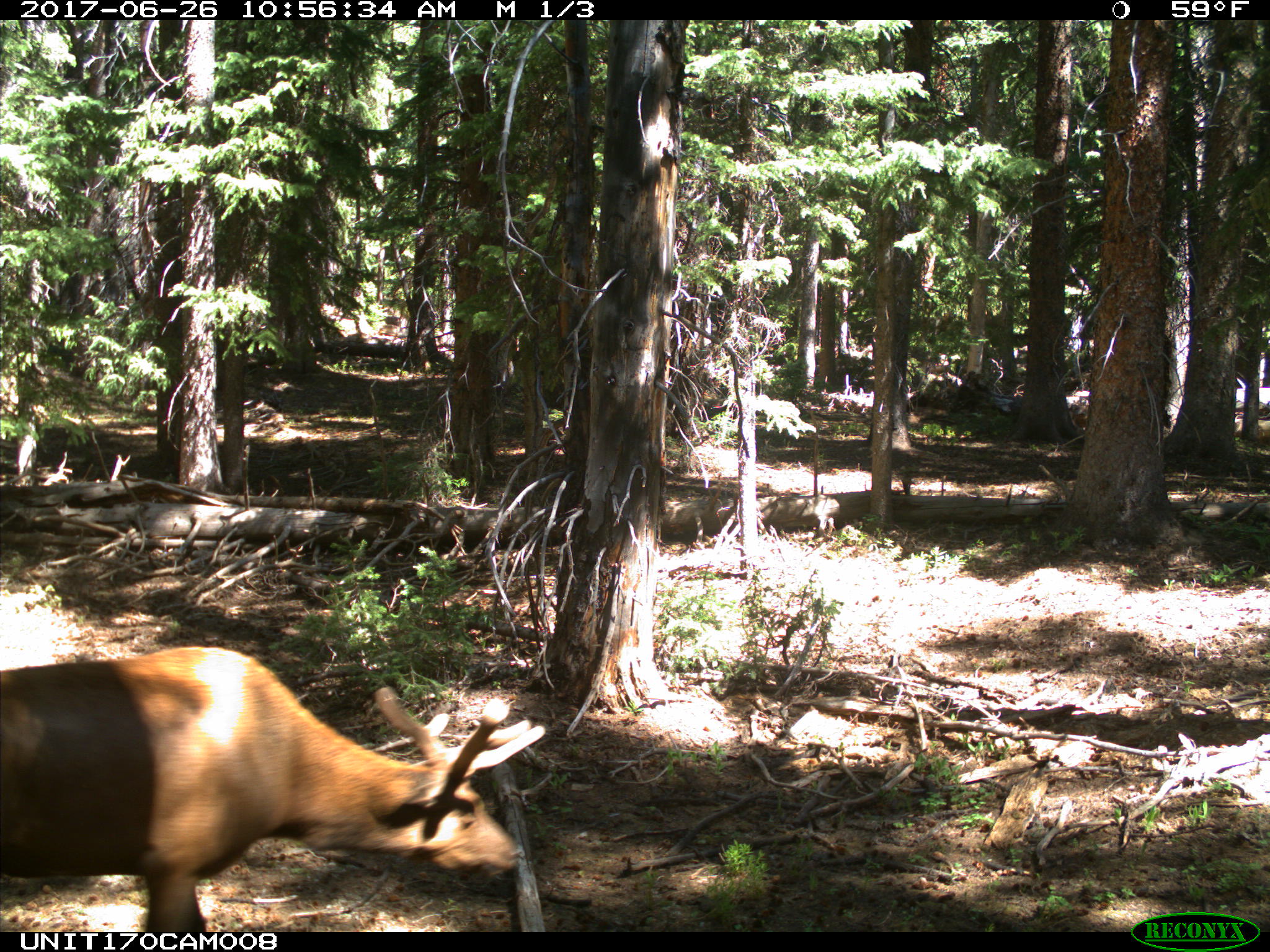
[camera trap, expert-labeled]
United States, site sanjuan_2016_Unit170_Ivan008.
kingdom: Animalia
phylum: Chordata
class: Mammalia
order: Artiodactyla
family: Cervidae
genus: Cervus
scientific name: Cervus elaphus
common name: red deer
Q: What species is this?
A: Cervus elaphus (red deer).